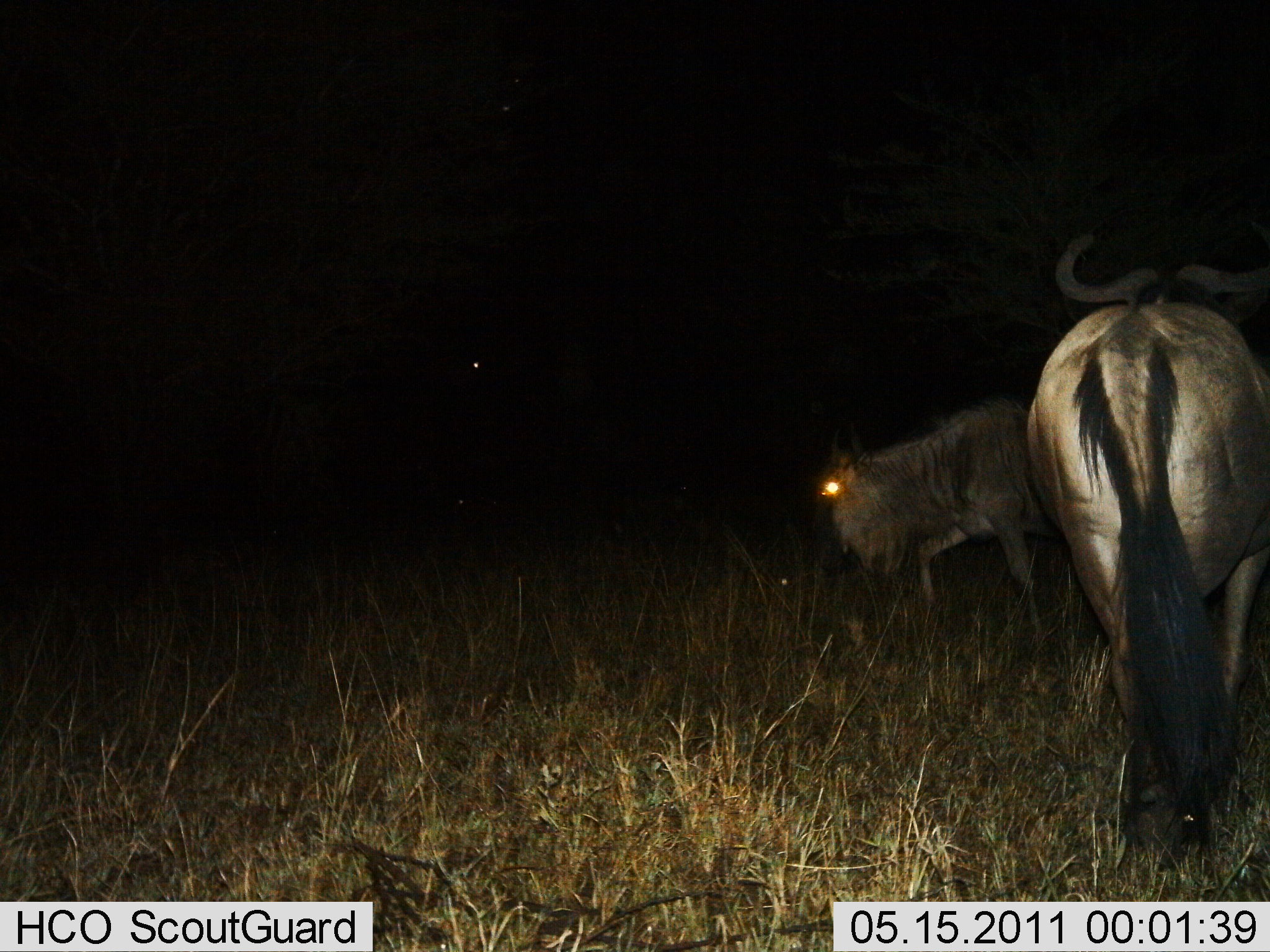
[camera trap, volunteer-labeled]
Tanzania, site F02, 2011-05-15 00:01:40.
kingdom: Animalia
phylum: Chordata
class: Mammalia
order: Artiodactyla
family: Bovidae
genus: Connochaetes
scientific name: Connochaetes taurinus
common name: blue wildebeest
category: wildebeest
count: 2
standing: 77%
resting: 0%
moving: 38%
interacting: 0%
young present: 0%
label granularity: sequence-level